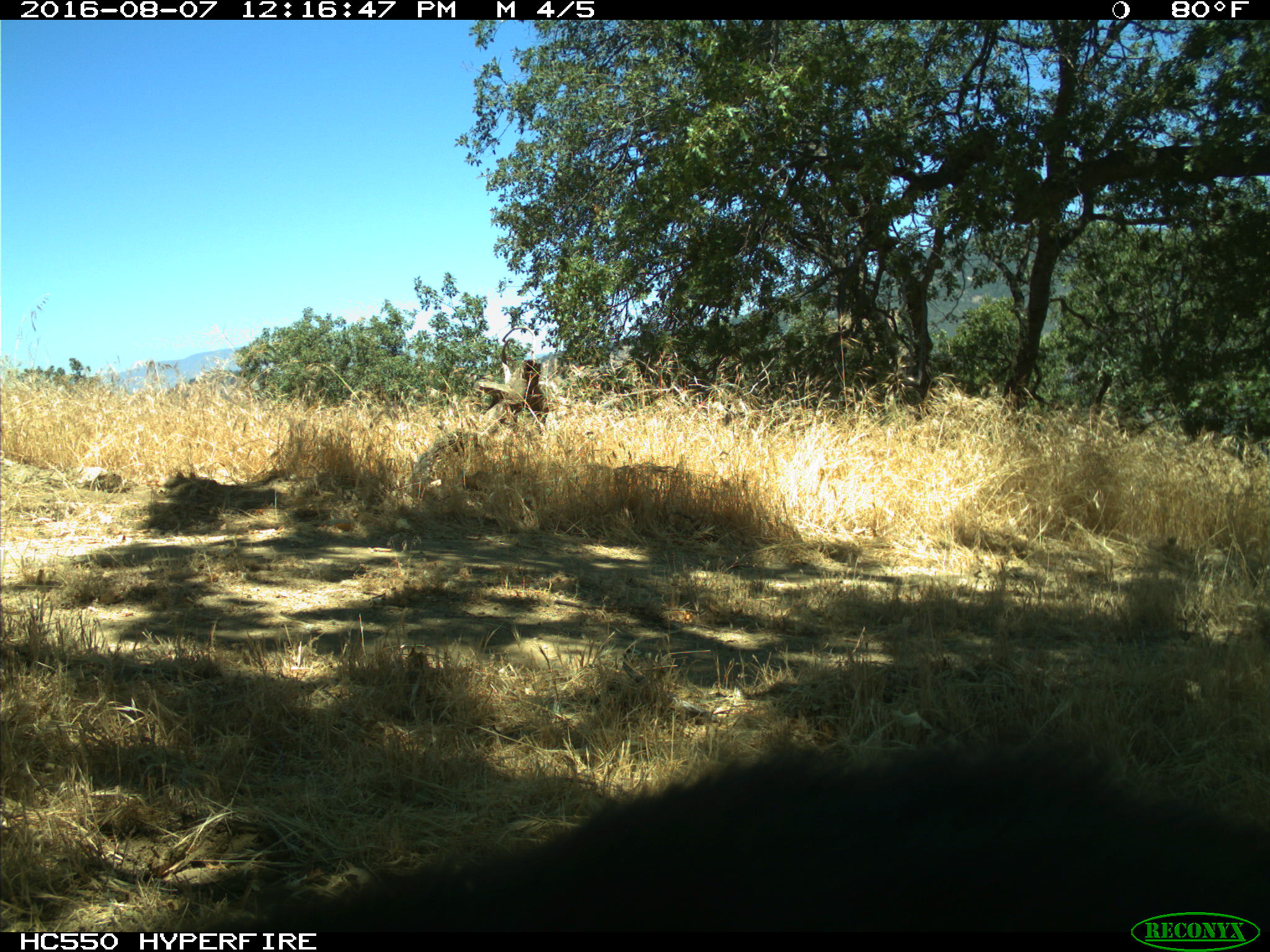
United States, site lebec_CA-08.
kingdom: Animalia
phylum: Chordata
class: Mammalia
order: Carnivora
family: Ursidae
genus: Ursus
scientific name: Ursus americanus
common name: american black bear